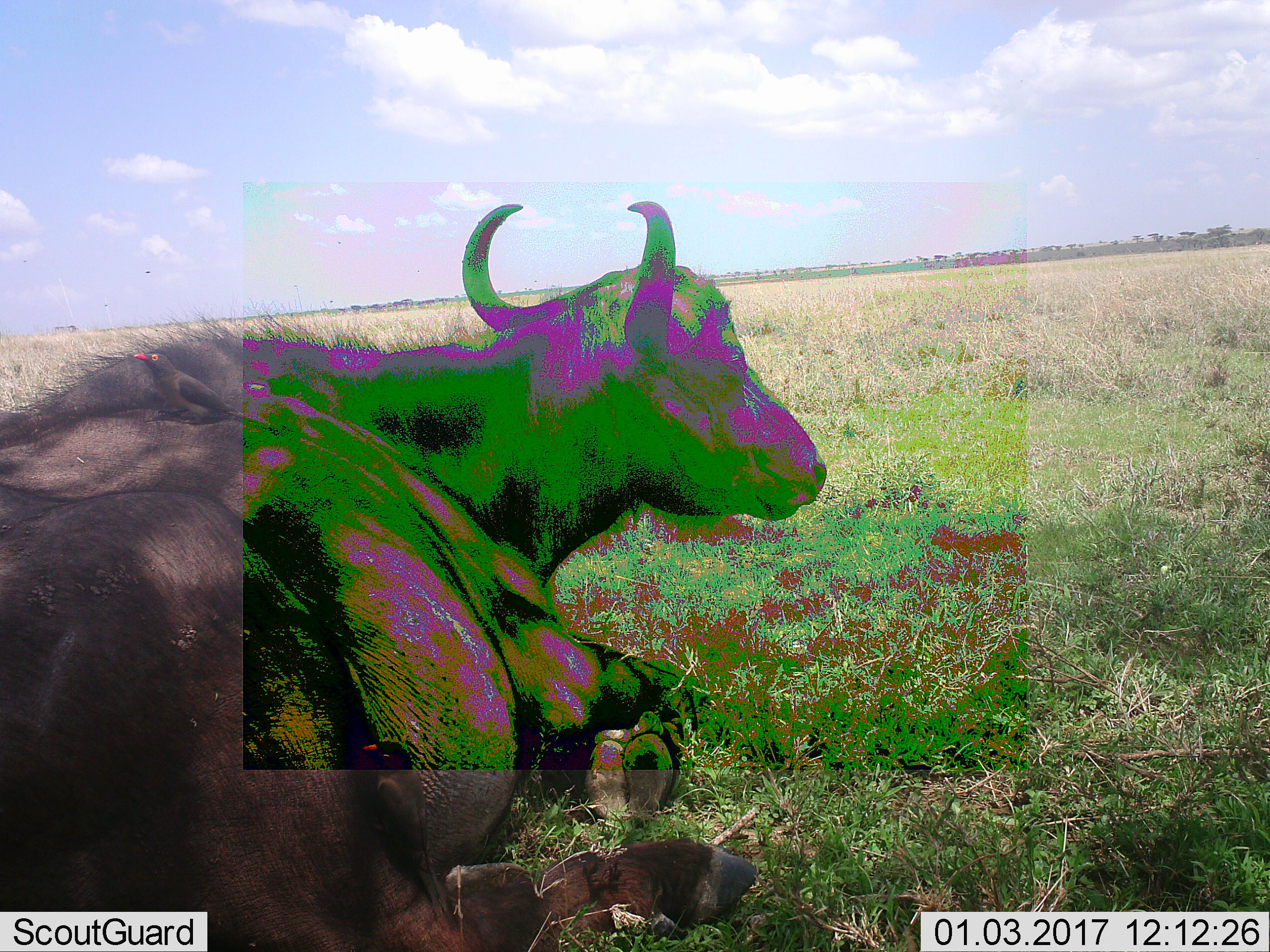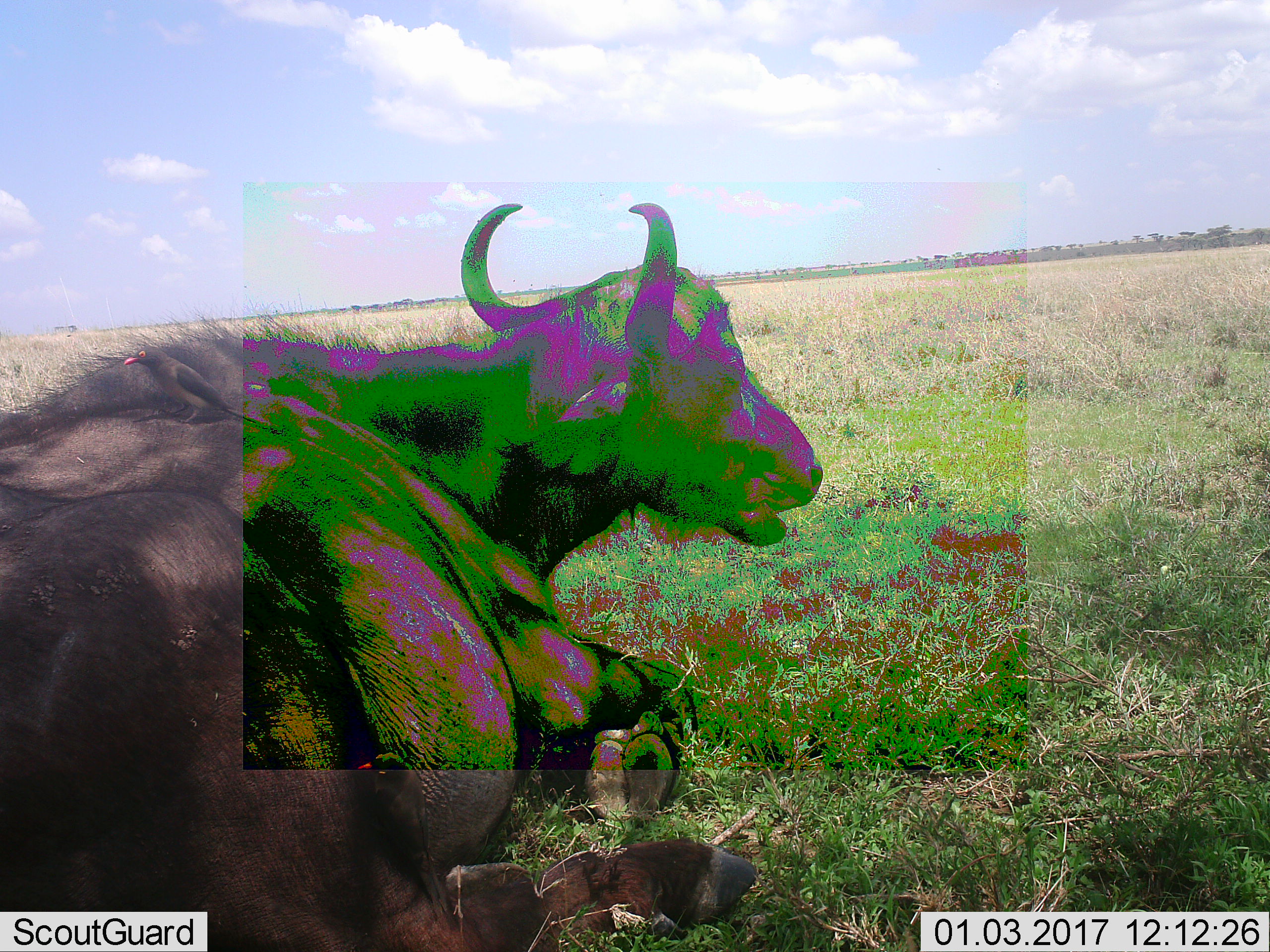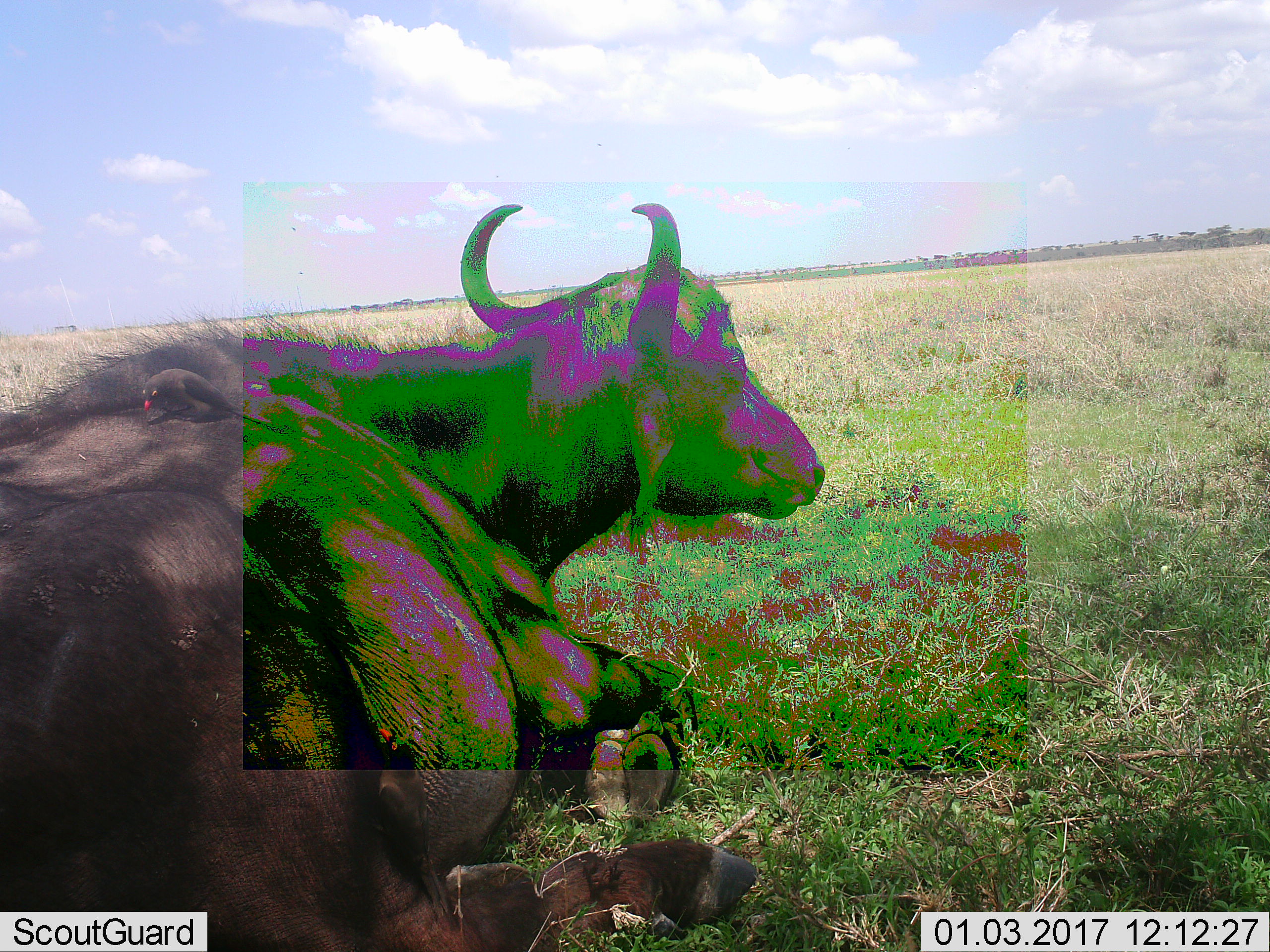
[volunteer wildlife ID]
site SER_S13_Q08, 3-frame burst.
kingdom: Animalia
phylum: Chordata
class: Mammalia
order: Artiodactyla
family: Bovidae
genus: Syncerus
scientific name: Syncerus caffer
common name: african buffalo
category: buffalo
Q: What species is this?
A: Buffalo (african buffalo) (Syncerus caffer).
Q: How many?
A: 1.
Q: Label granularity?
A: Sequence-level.